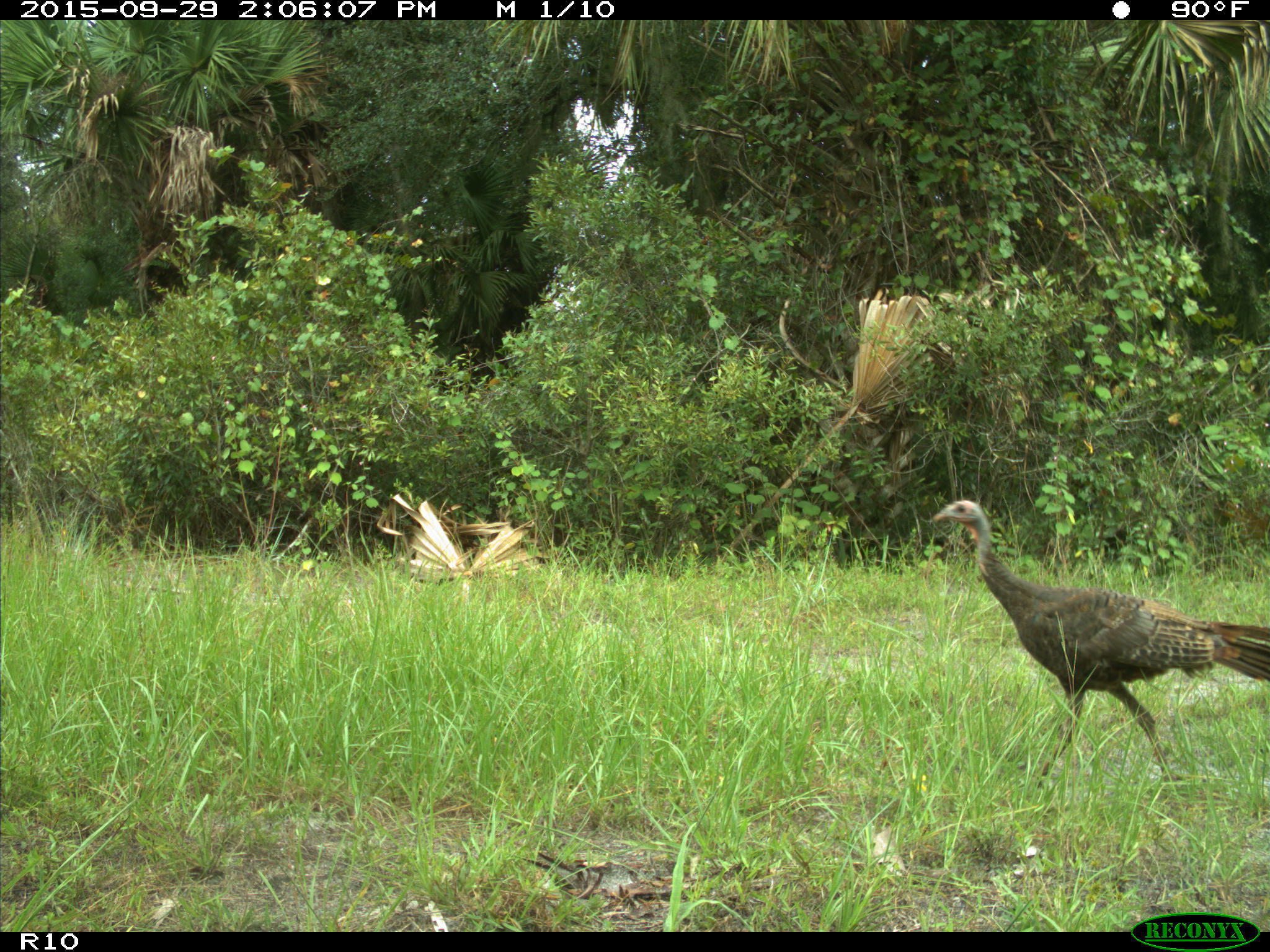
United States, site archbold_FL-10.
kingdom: Animalia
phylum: Chordata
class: Aves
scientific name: Aves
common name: birds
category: unidentified bird